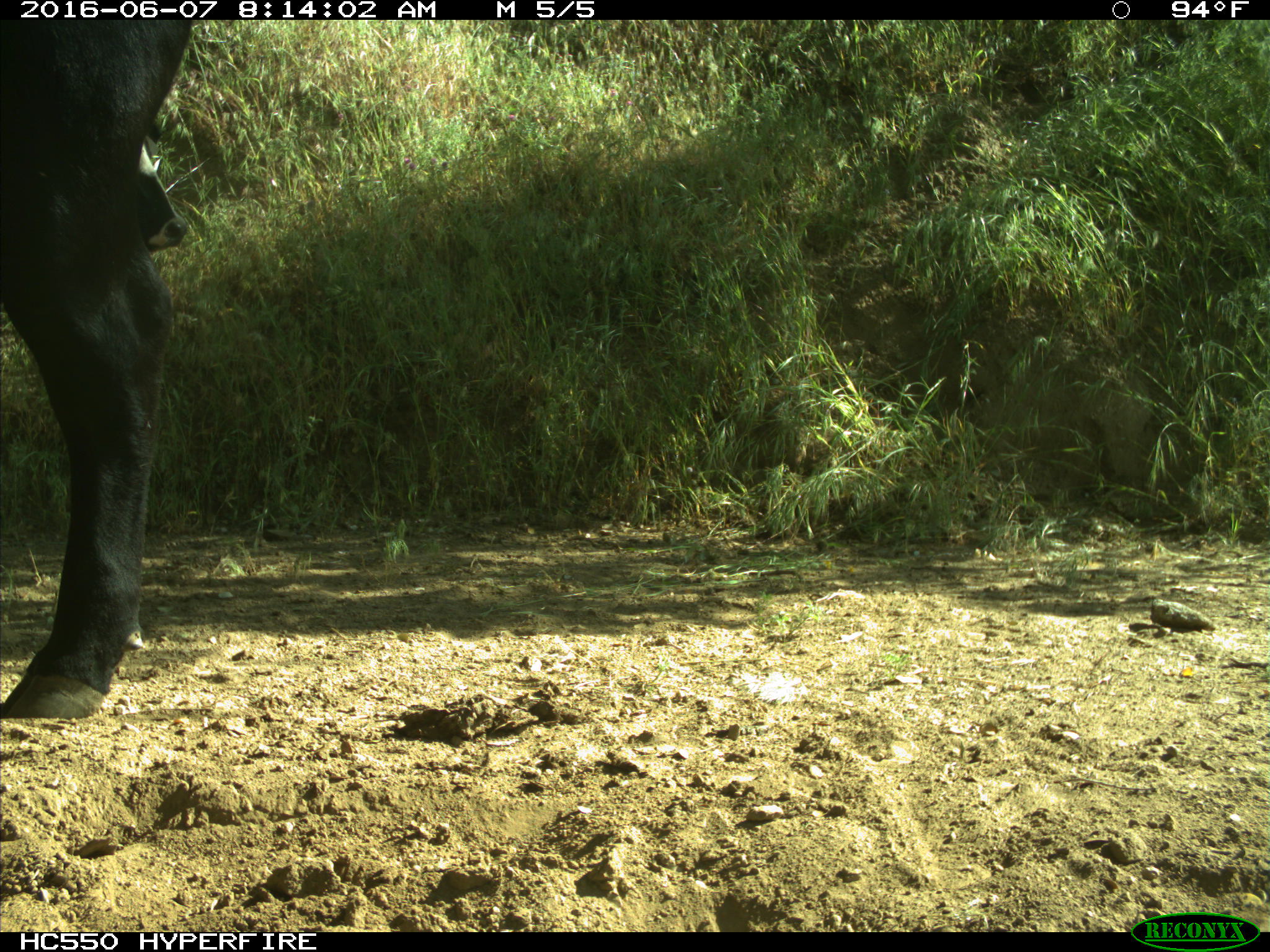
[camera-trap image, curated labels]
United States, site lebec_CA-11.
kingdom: Animalia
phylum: Chordata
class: Mammalia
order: Artiodactyla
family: Bovidae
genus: Bos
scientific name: Bos taurus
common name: domestic cow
Bos taurus (domestic cow).